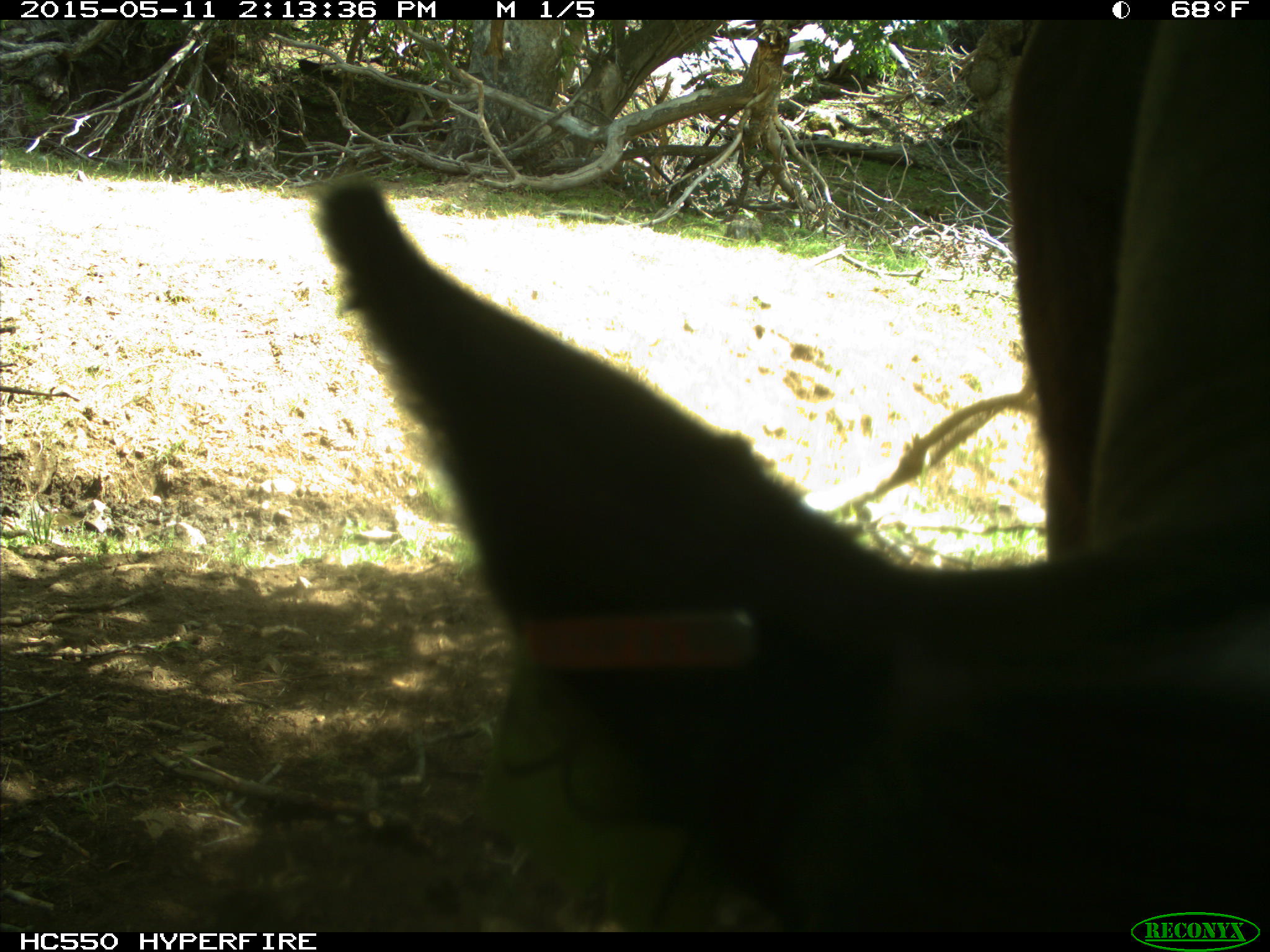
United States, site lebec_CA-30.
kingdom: Animalia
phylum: Chordata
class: Mammalia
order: Artiodactyla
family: Bovidae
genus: Bos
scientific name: Bos taurus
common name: domestic cow